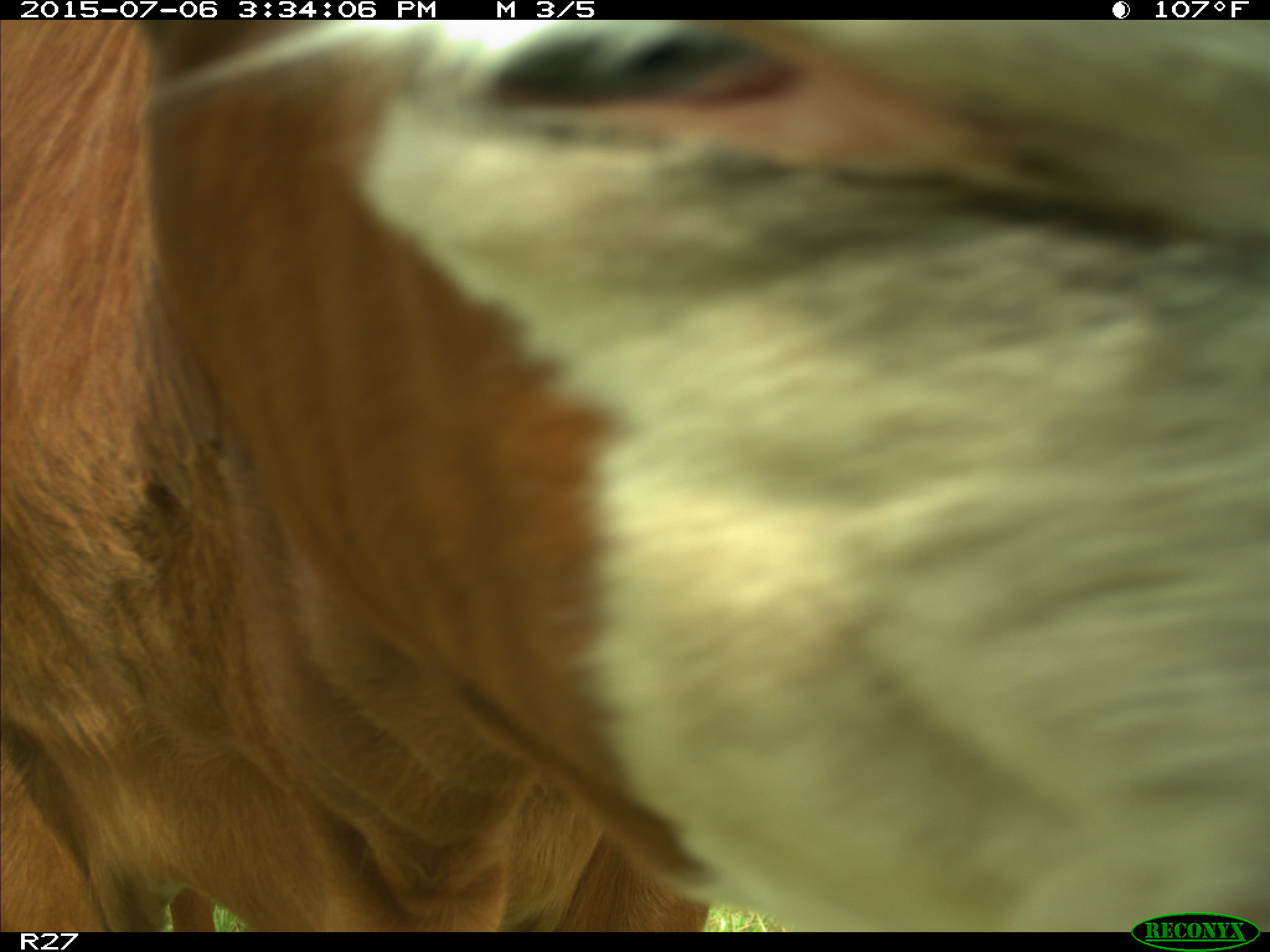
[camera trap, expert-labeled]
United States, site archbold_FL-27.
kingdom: Animalia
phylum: Chordata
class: Mammalia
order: Artiodactyla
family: Bovidae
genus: Bos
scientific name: Bos taurus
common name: domestic cow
Bos taurus (domestic cow).